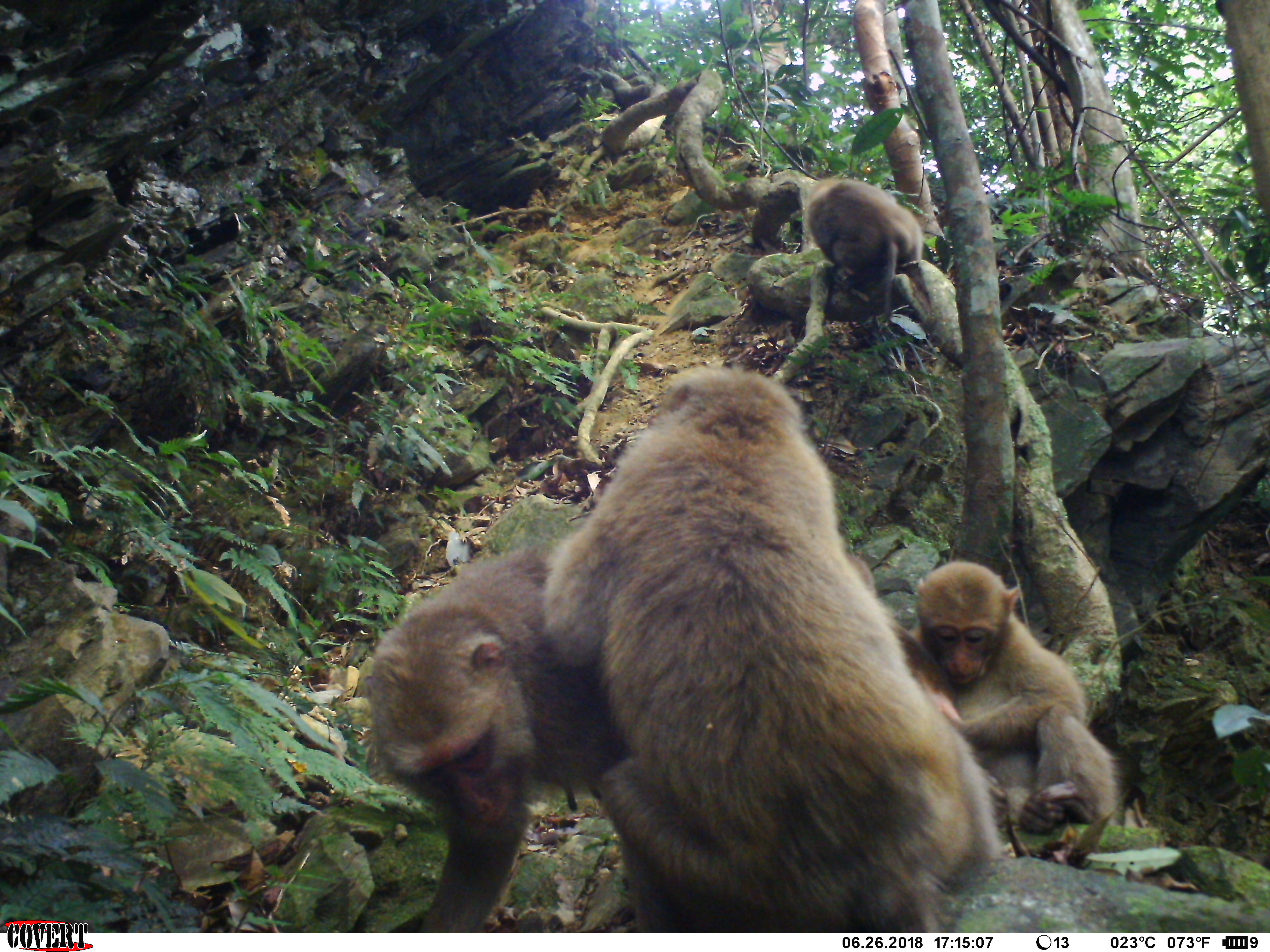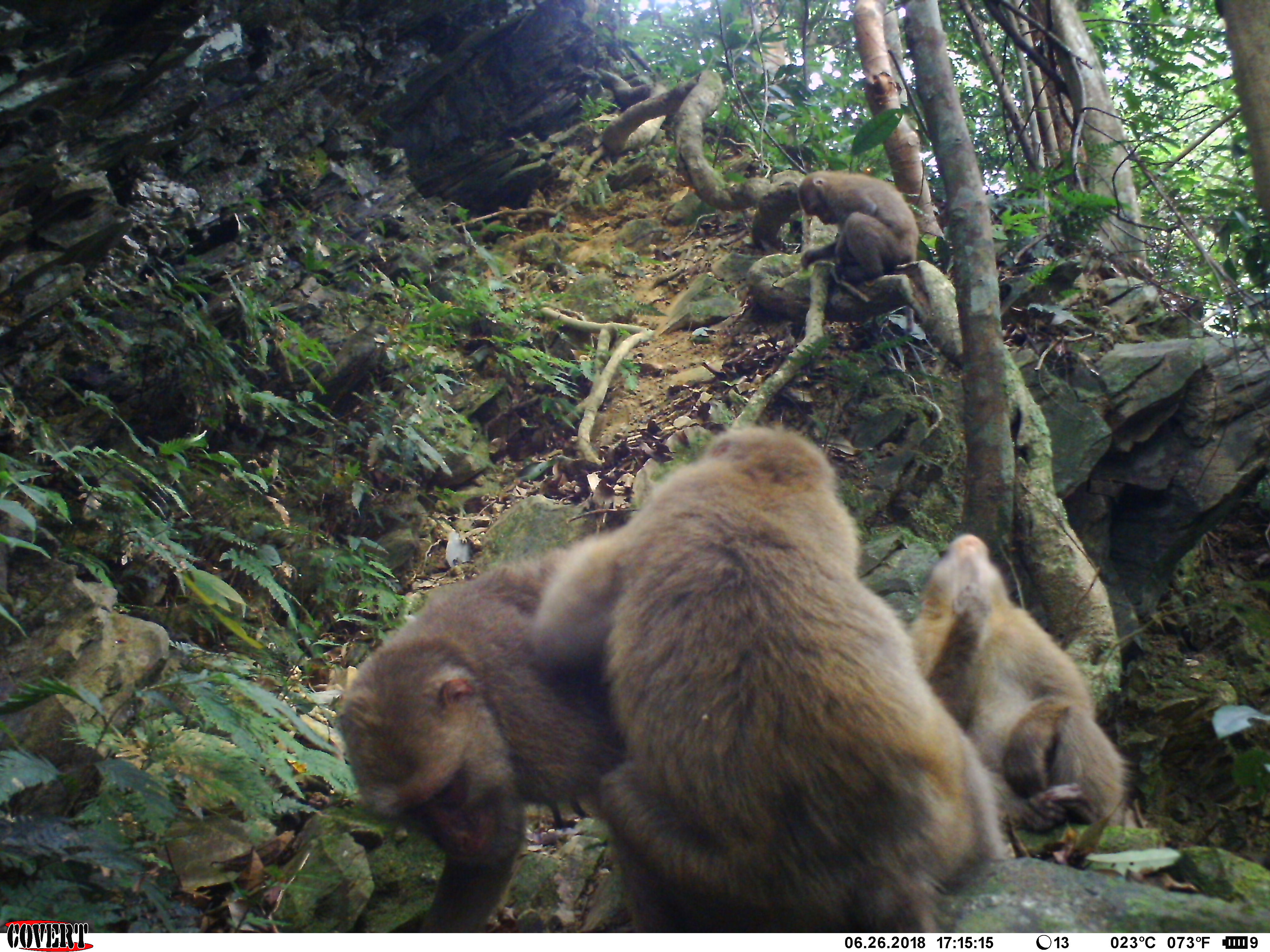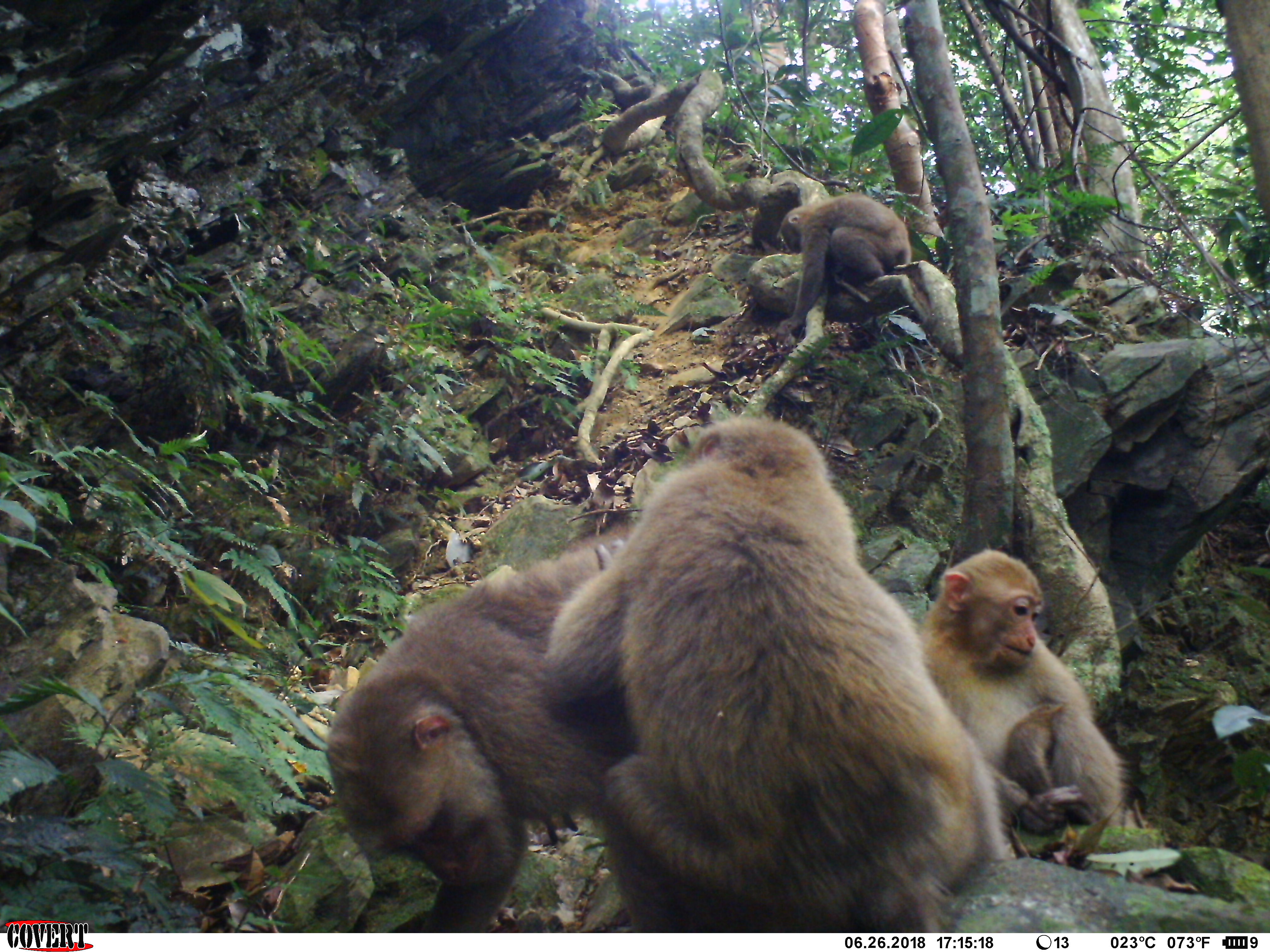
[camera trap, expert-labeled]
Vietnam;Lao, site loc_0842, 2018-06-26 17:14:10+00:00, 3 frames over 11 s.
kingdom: Animalia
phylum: Chordata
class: Mammalia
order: Primates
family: Cercopithecidae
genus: Macaca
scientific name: Macaca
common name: macaques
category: assam or rhesus macaque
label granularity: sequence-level